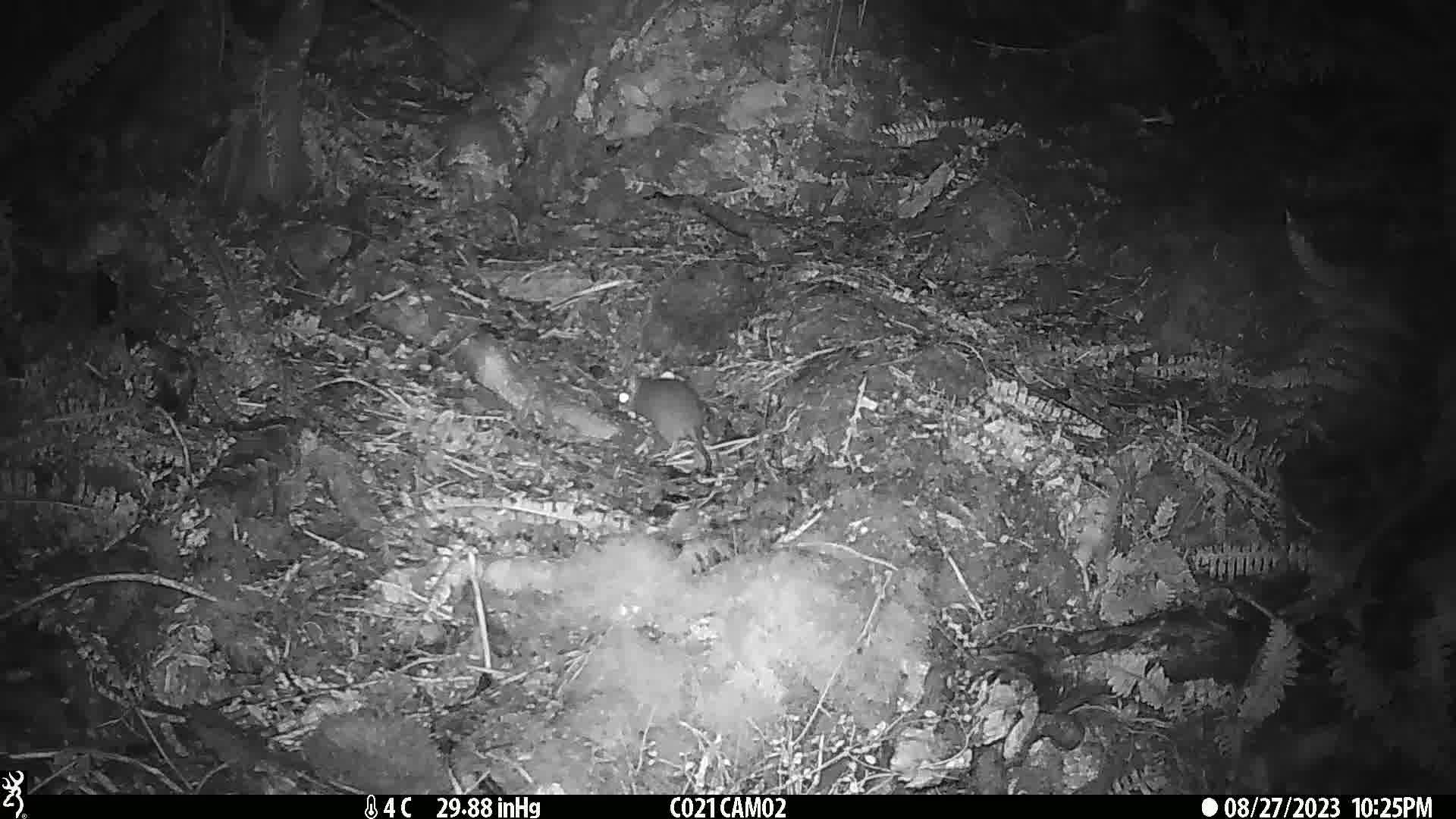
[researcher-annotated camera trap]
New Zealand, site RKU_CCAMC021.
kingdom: Animalia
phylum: Chordata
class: Mammalia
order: Rodentia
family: Muridae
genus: Rattus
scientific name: Rattus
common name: rat